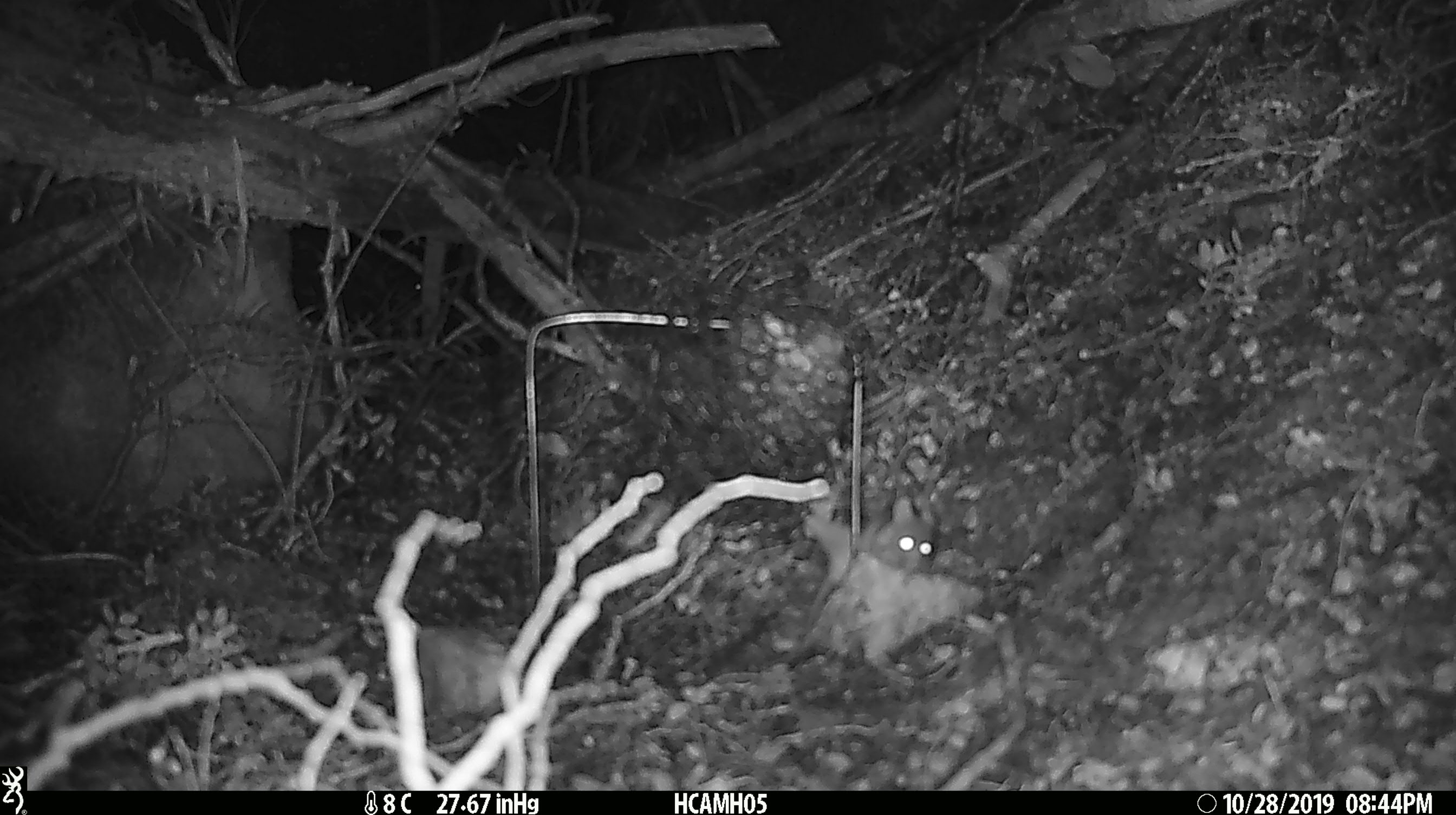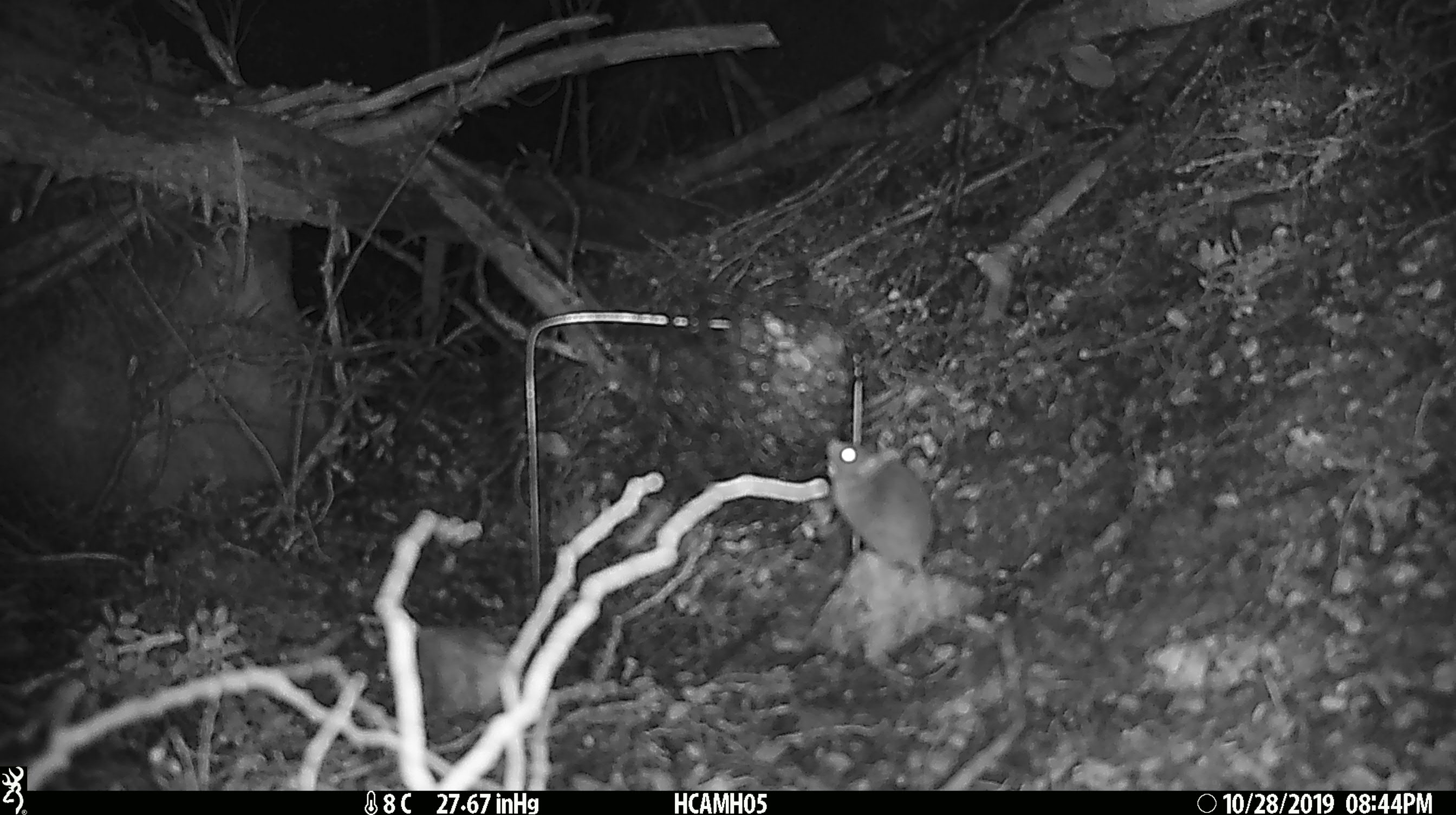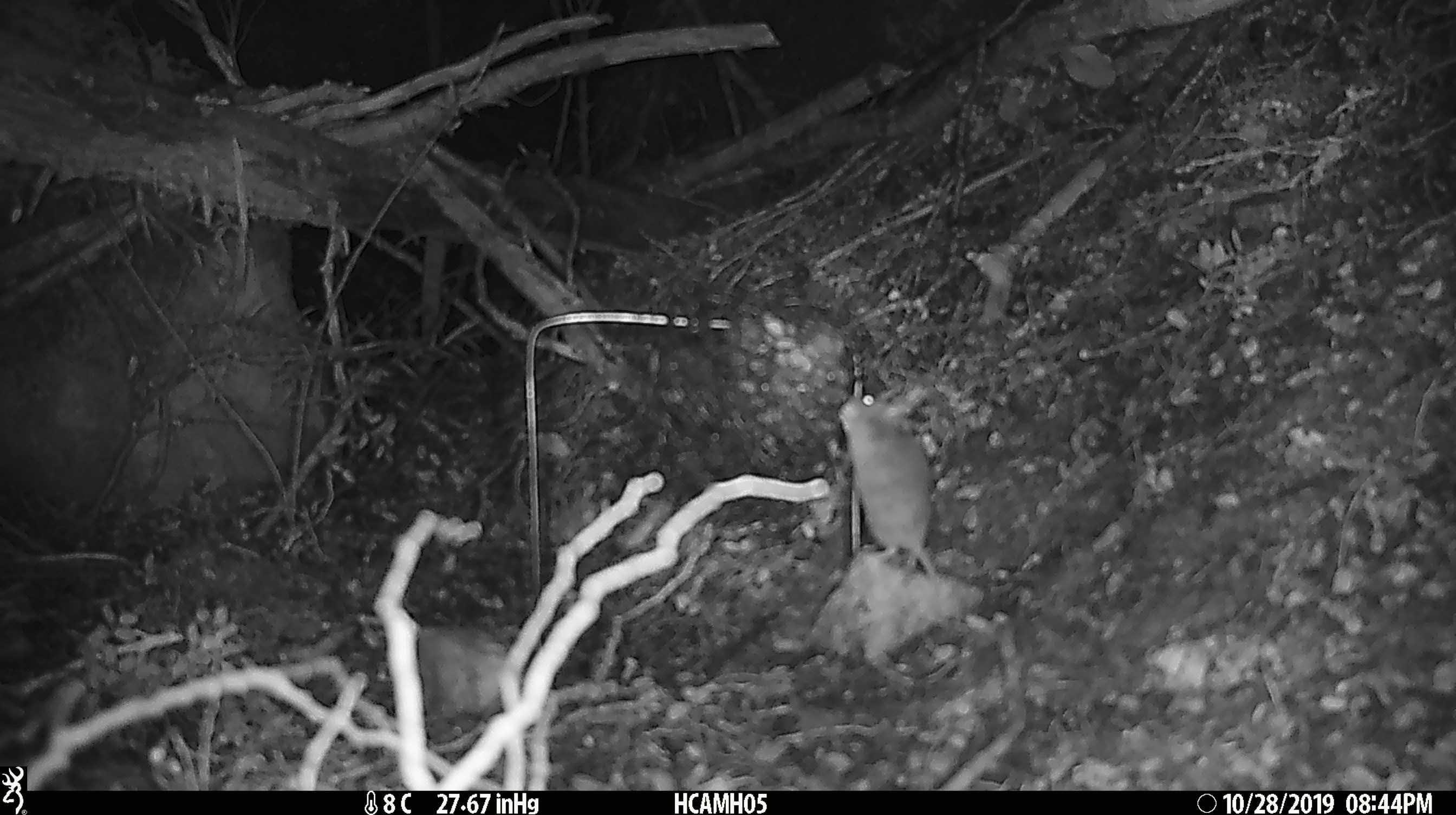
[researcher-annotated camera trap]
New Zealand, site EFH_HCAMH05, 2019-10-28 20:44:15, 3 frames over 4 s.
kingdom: Animalia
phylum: Chordata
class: Mammalia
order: Rodentia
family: Muridae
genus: Mus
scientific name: Mus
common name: mouse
Mouse (Mus).